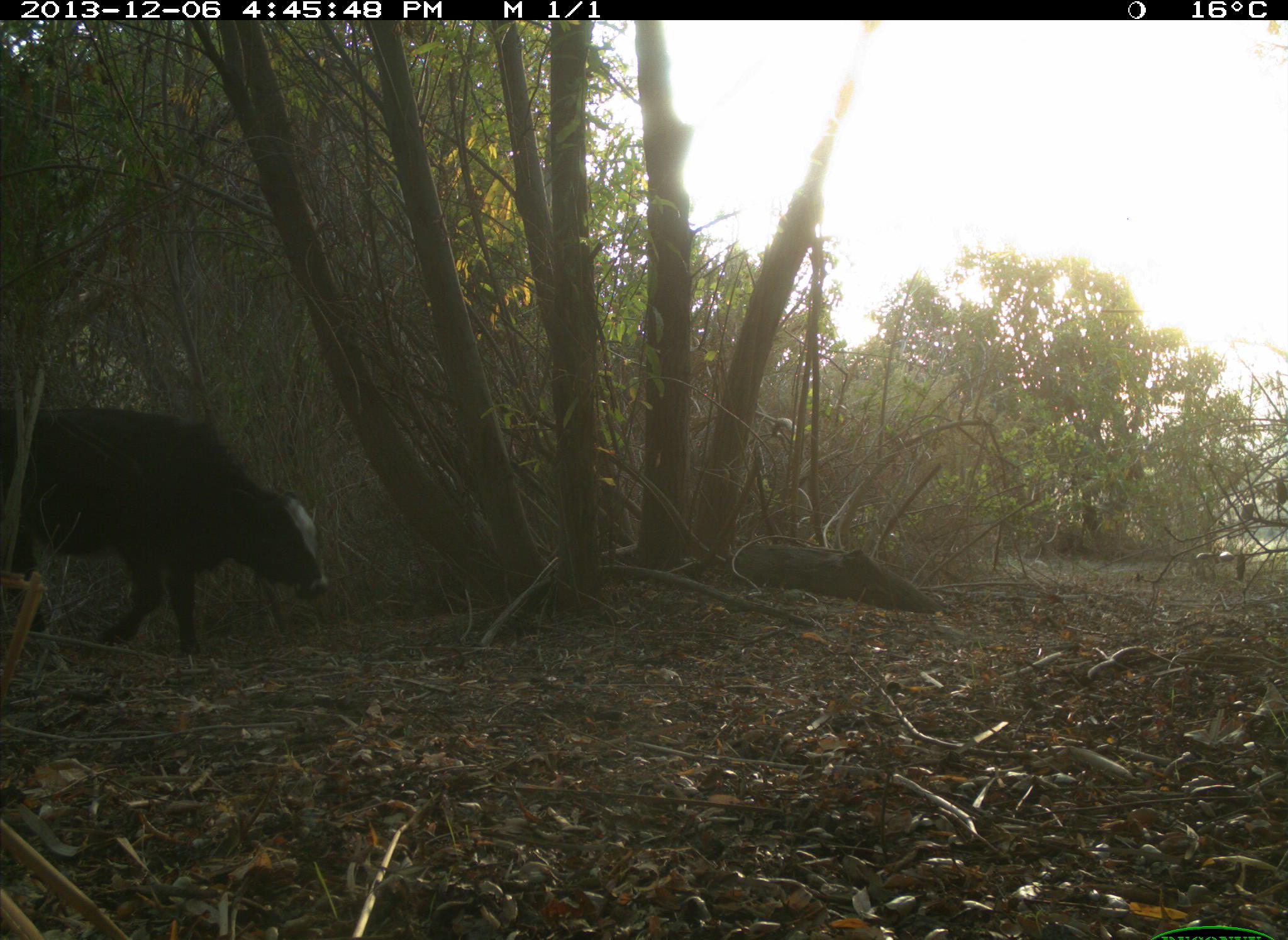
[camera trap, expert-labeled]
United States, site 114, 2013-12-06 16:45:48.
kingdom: Animalia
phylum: Chordata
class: Mammalia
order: Artiodactyla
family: Bovidae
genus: Bos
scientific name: Bos taurus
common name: cow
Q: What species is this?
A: Cow (Bos taurus).